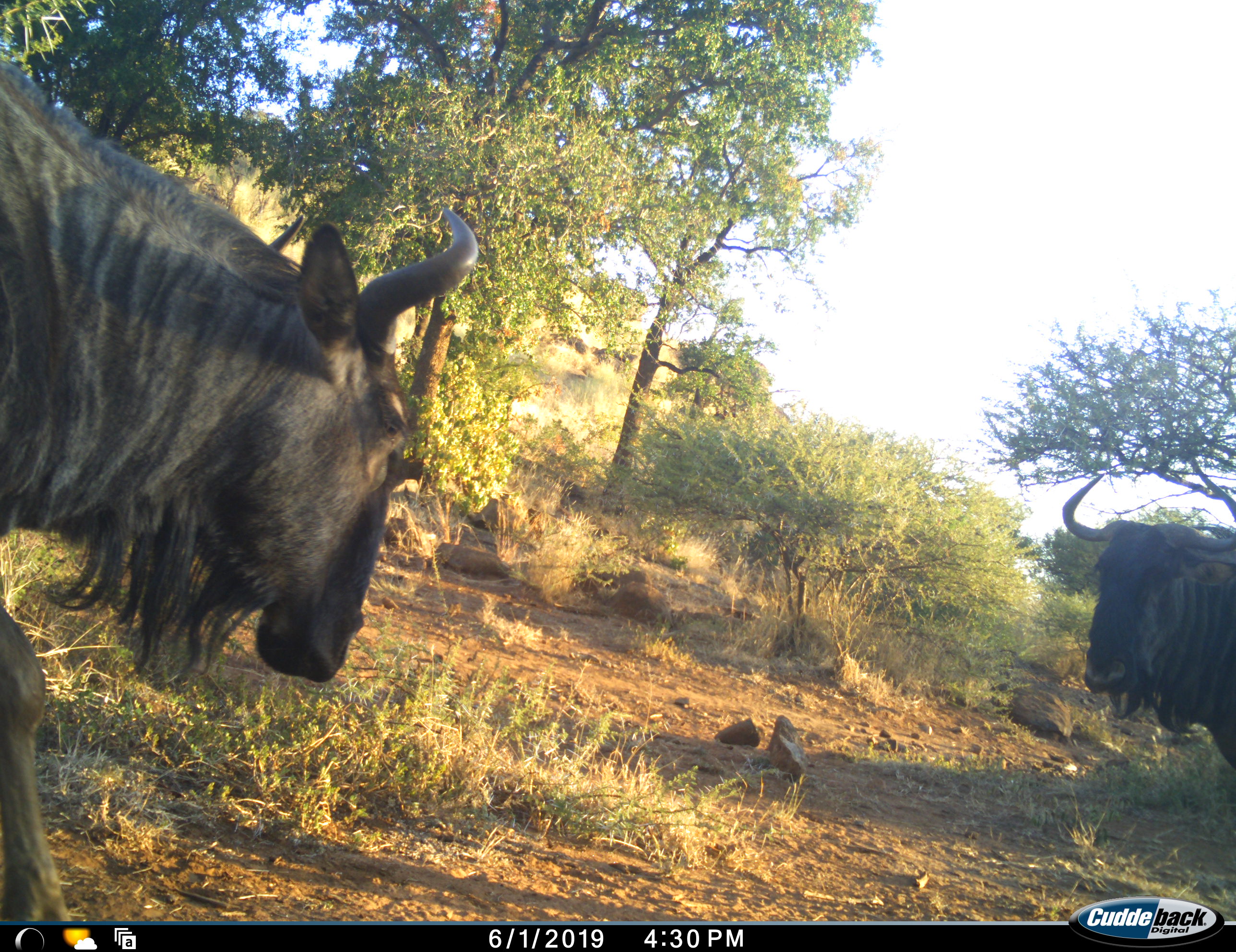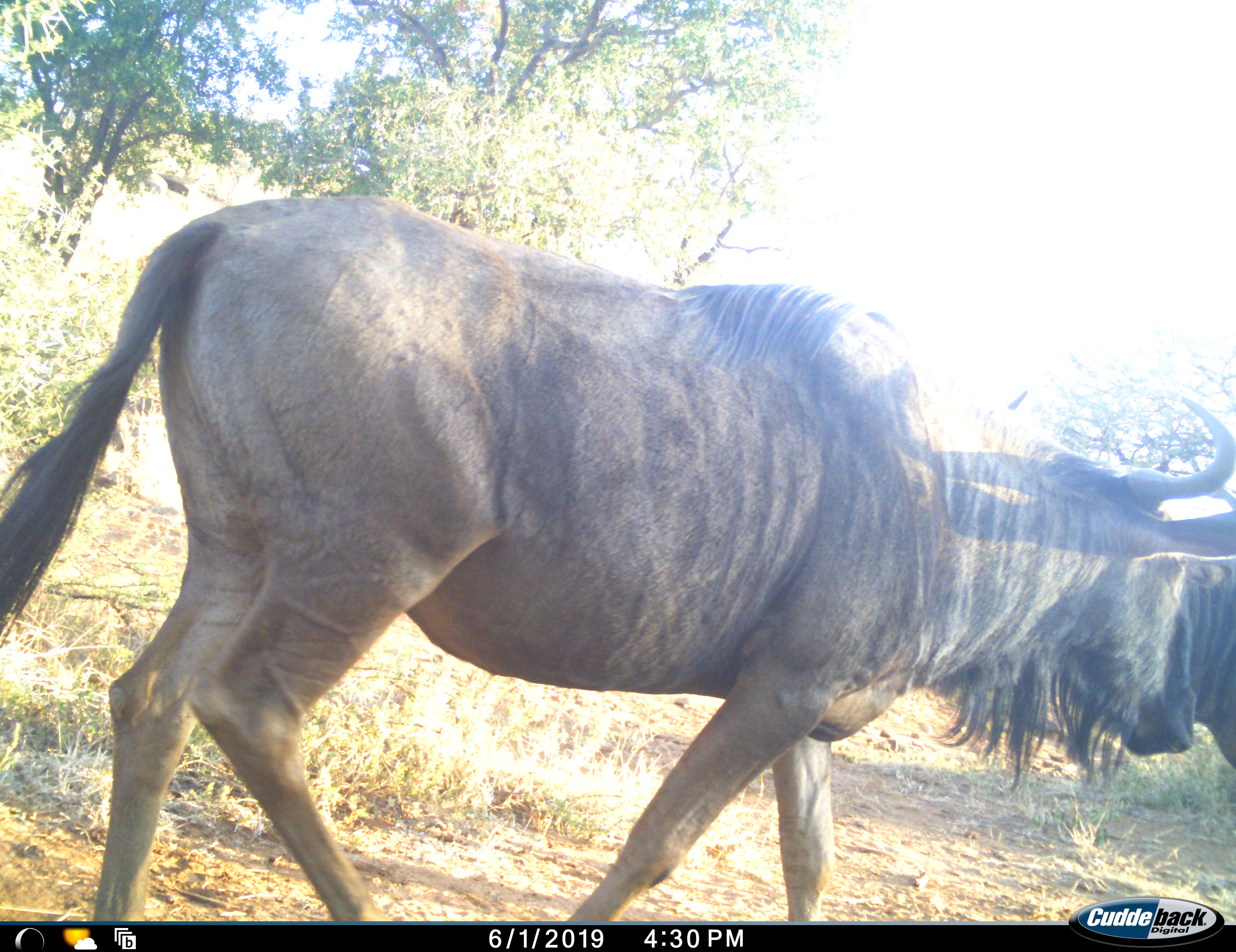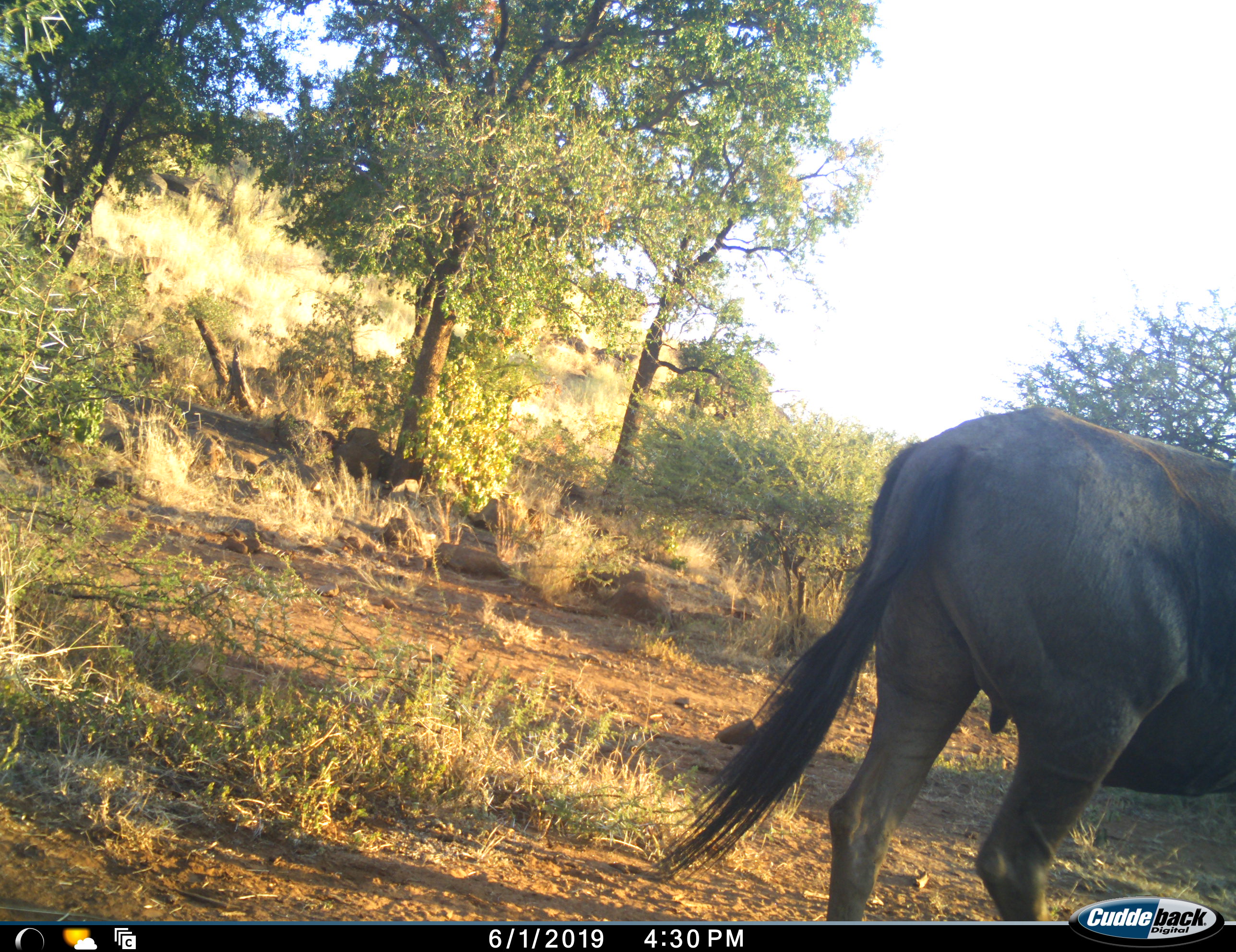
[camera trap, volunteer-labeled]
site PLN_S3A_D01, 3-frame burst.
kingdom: Animalia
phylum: Chordata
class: Mammalia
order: Artiodactyla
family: Bovidae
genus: Connochaetes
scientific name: Connochaetes taurinus taurinus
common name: blue wildebeest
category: wildebeestblue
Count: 2.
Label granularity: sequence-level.